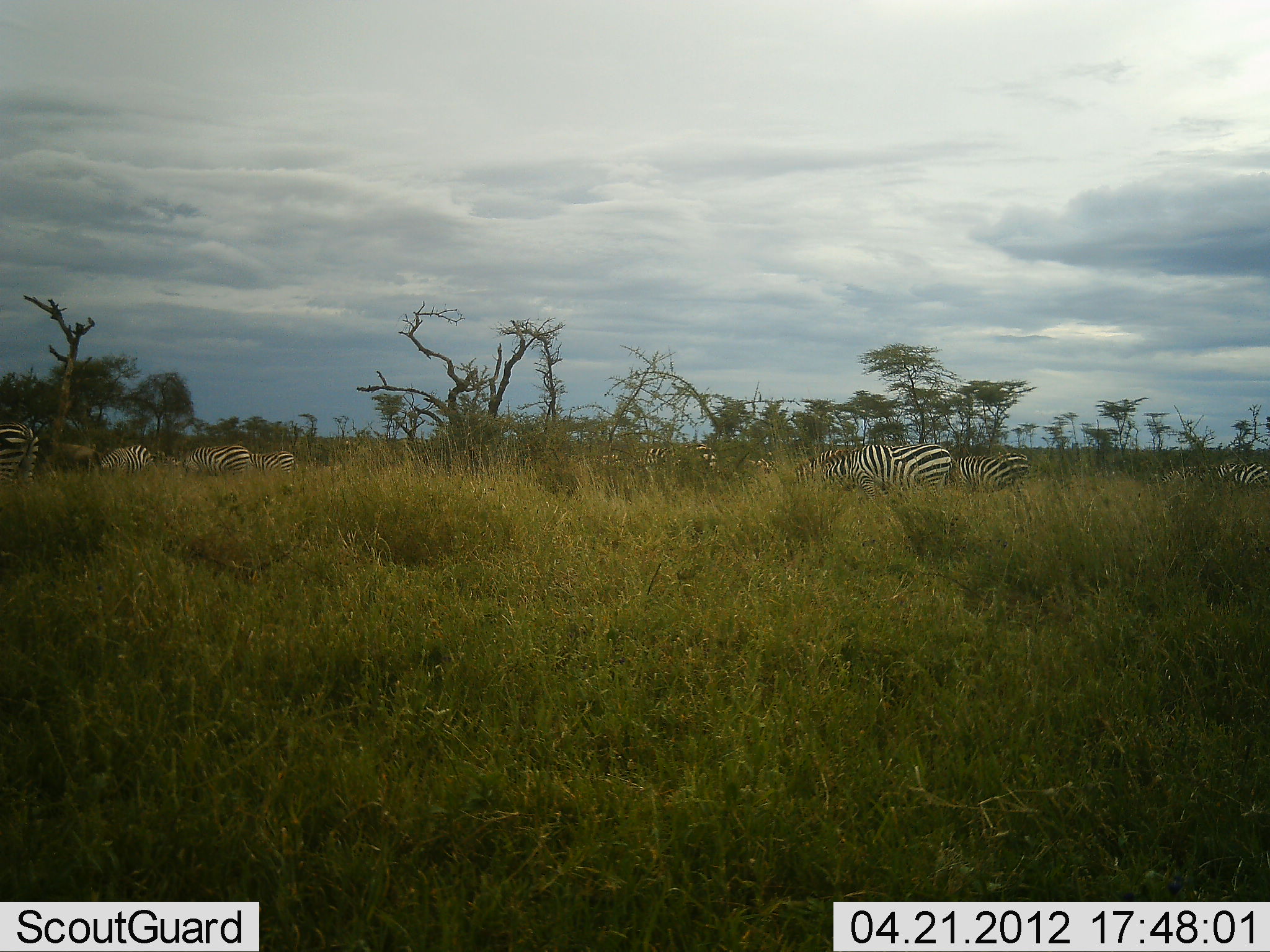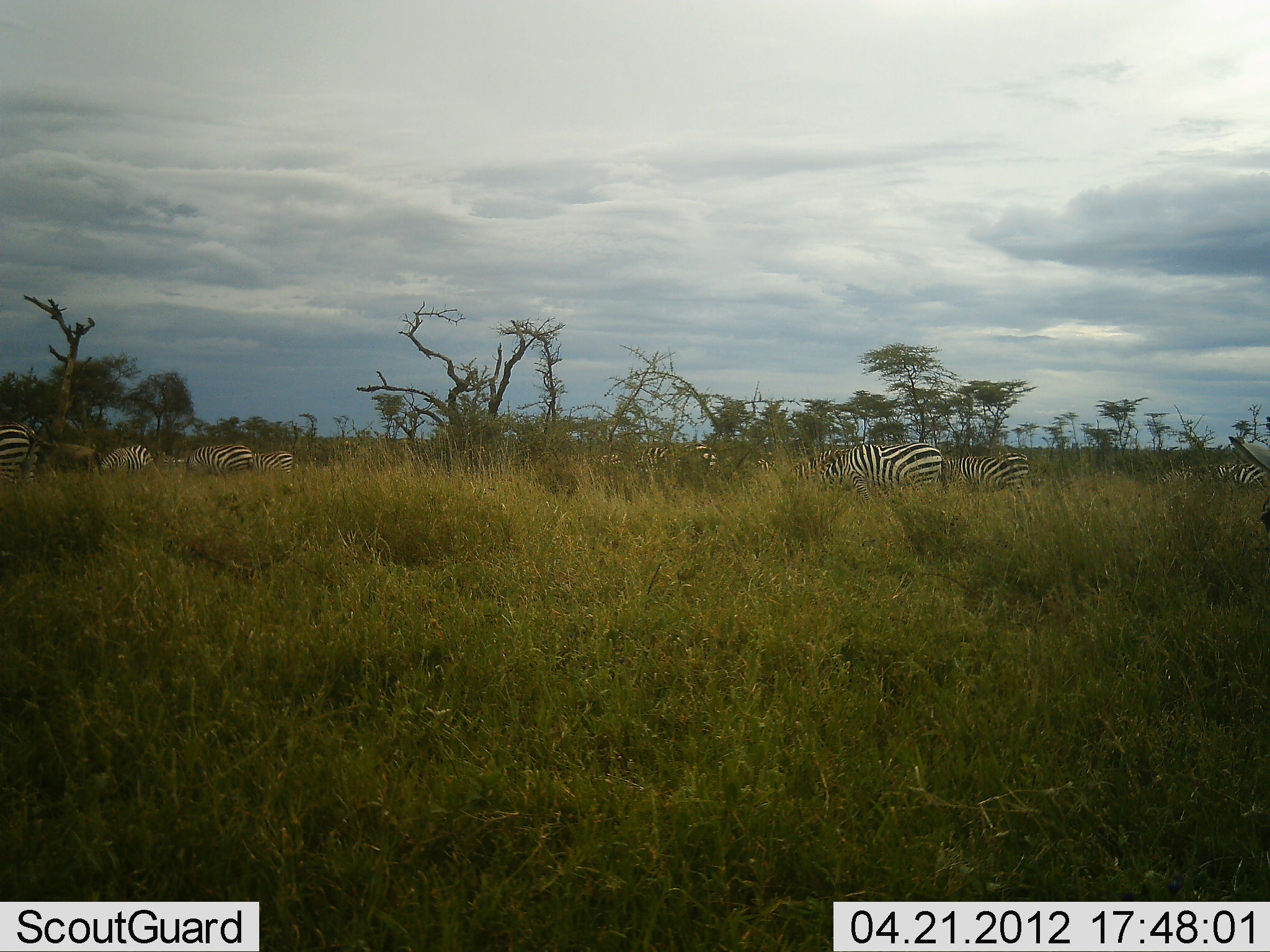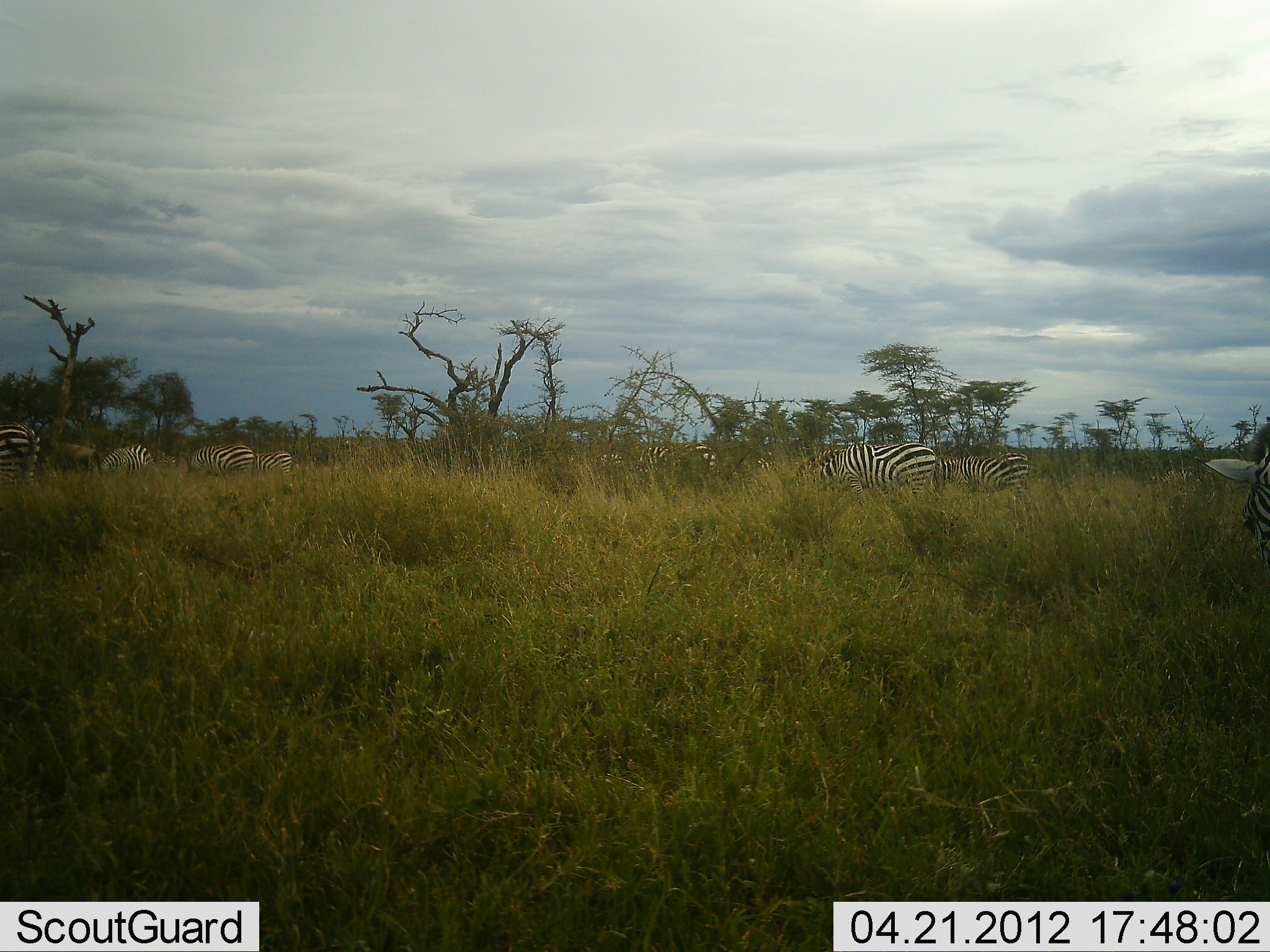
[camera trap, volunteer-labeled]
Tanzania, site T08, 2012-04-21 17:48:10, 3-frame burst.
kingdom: Animalia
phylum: Chordata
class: Mammalia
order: Perissodactyla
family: Equidae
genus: Equus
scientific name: Equus quagga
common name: plains zebra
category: zebra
Zebra (plains zebra) (Equus quagga), count 10. Behavior (volunteer vote fractions): standing 43%, resting 0%, moving 19%, interacting 0%. Young present (vote fraction): 0%. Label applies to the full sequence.